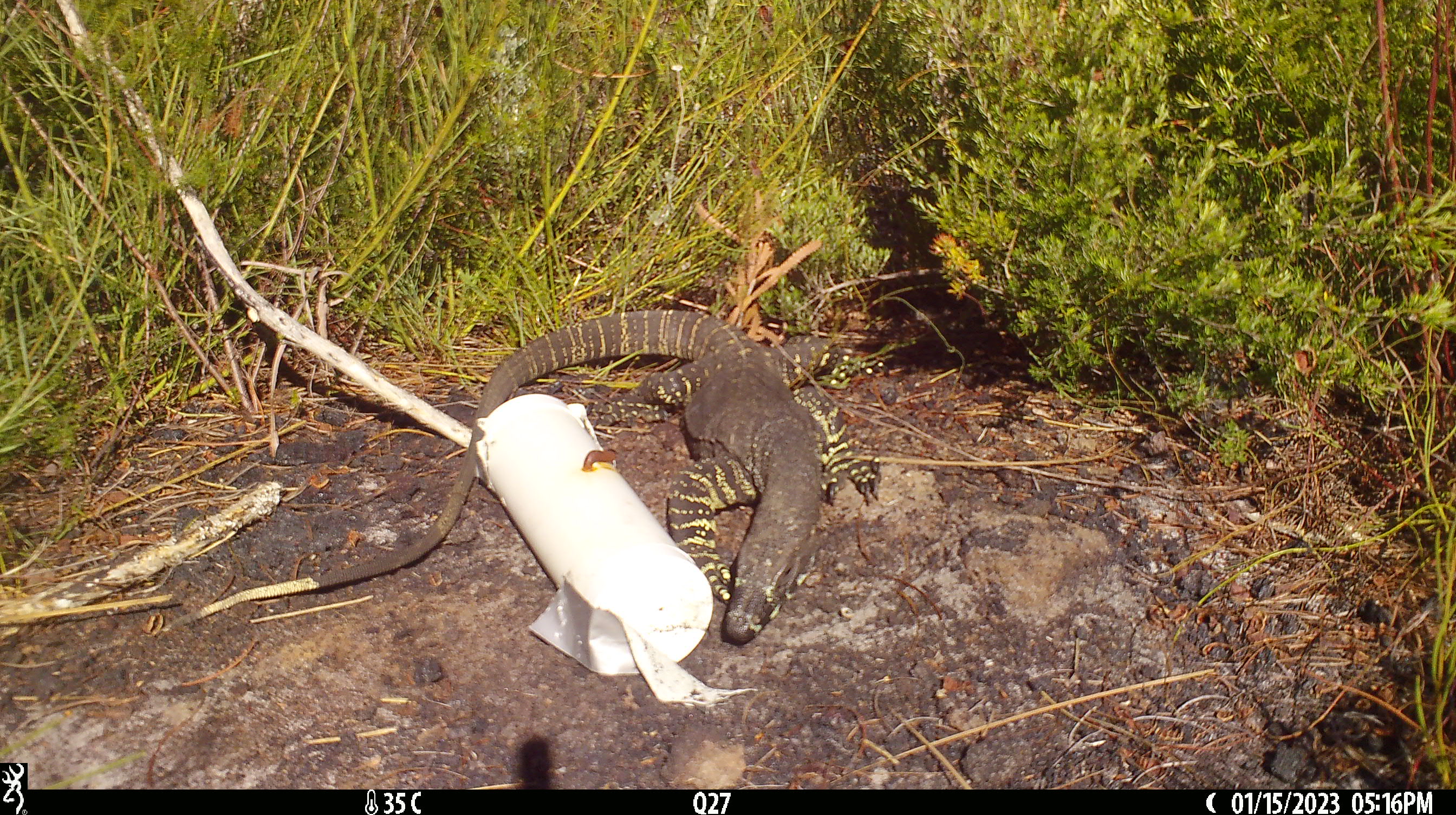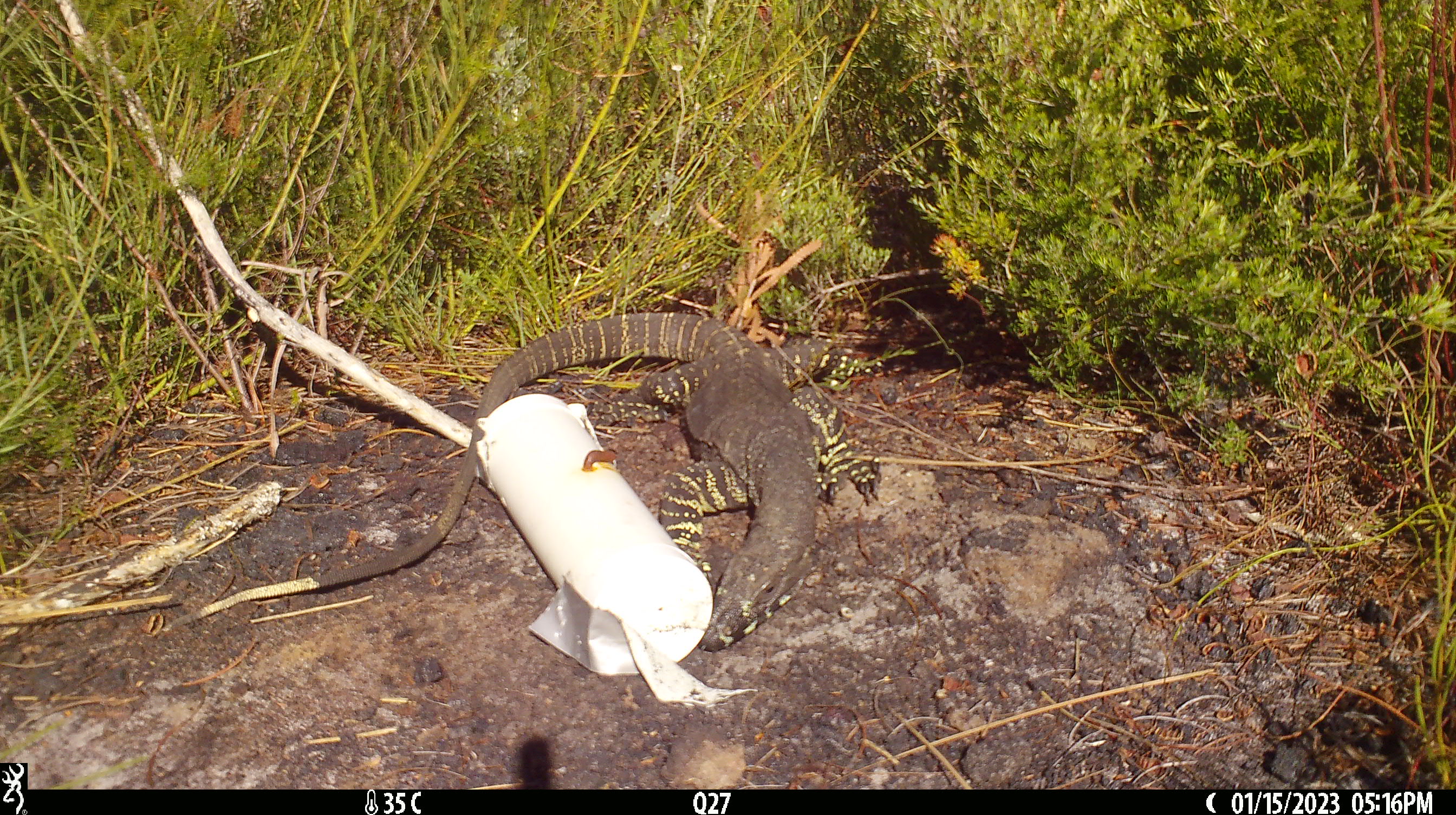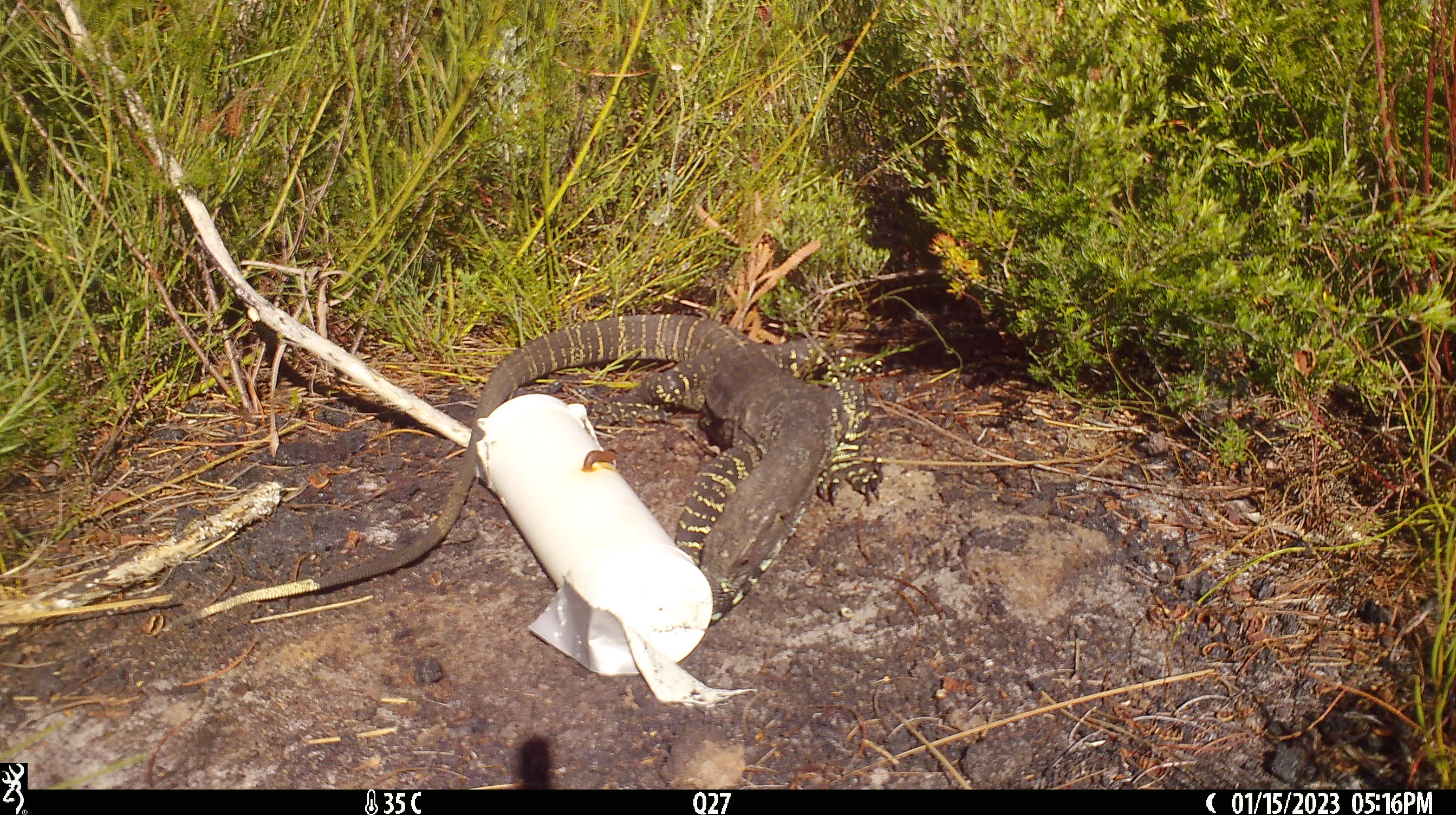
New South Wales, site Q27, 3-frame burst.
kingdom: Animalia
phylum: Chordata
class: Reptilia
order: Squamata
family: Varanidae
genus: Varanus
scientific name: Varanus varius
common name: lace monitor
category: goanna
Goanna (lace monitor) (Varanus varius).